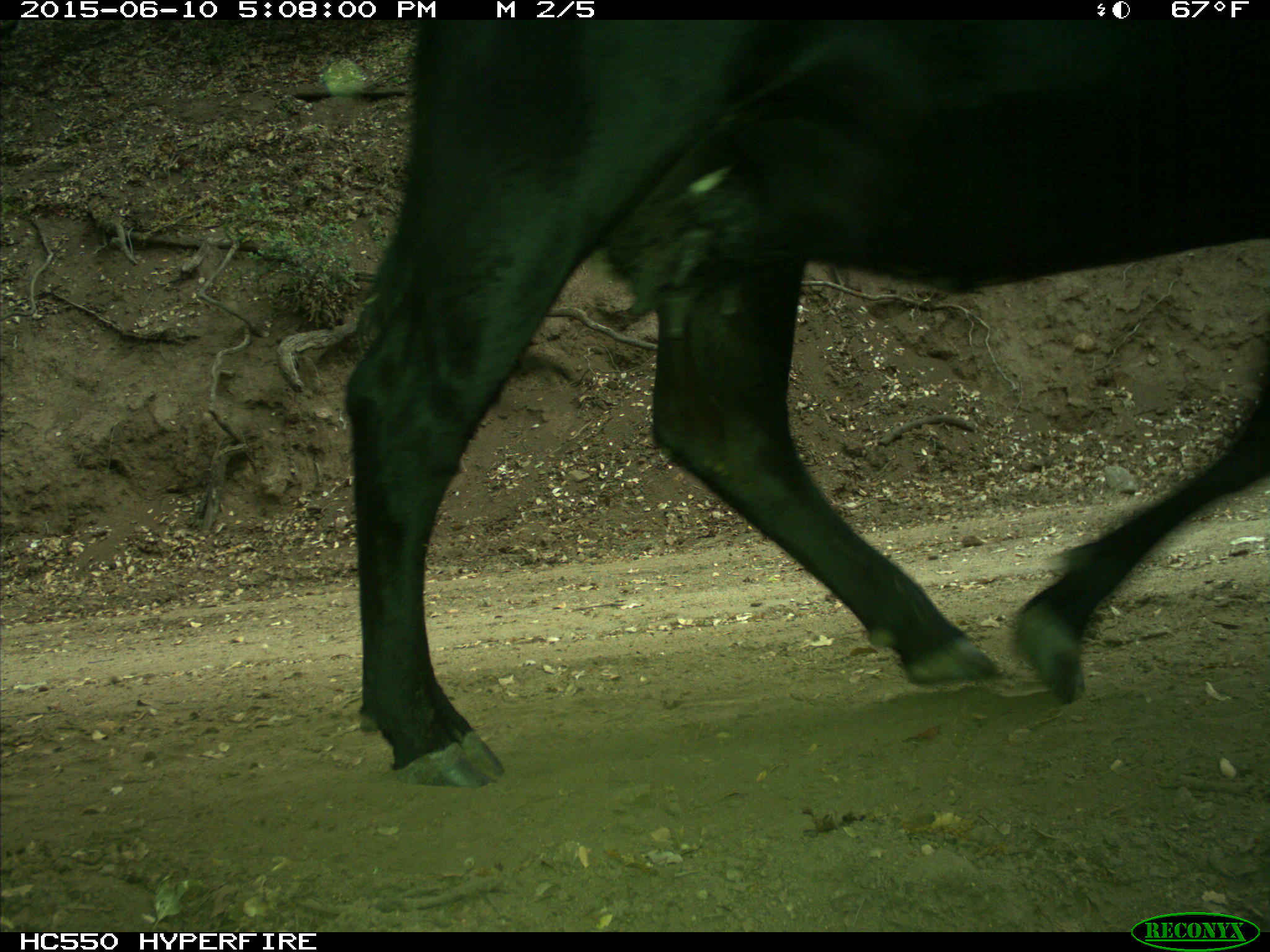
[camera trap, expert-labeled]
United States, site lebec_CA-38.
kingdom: Animalia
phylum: Chordata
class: Mammalia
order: Artiodactyla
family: Bovidae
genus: Bos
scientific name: Bos taurus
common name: domestic cow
Bos taurus (domestic cow).